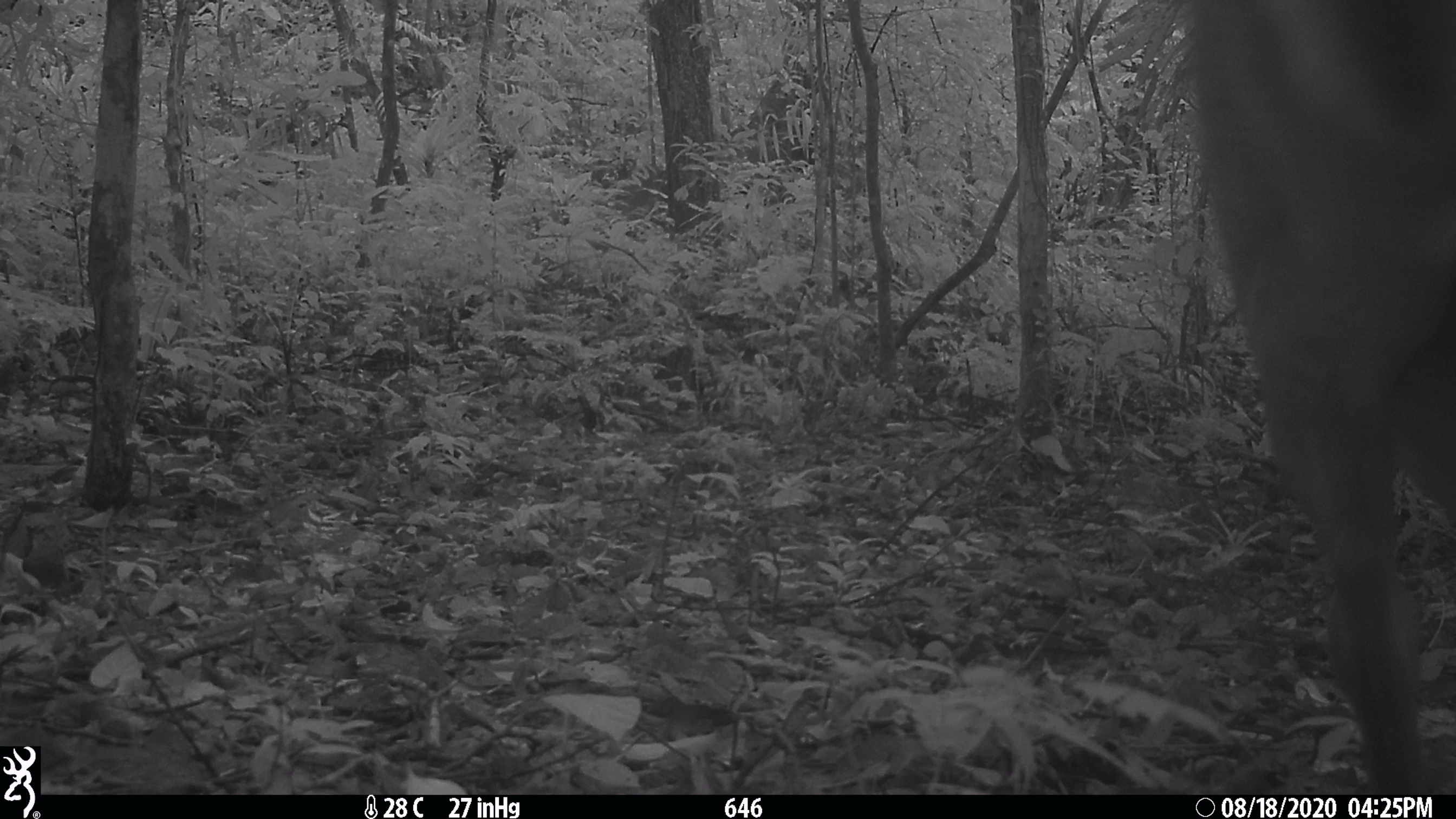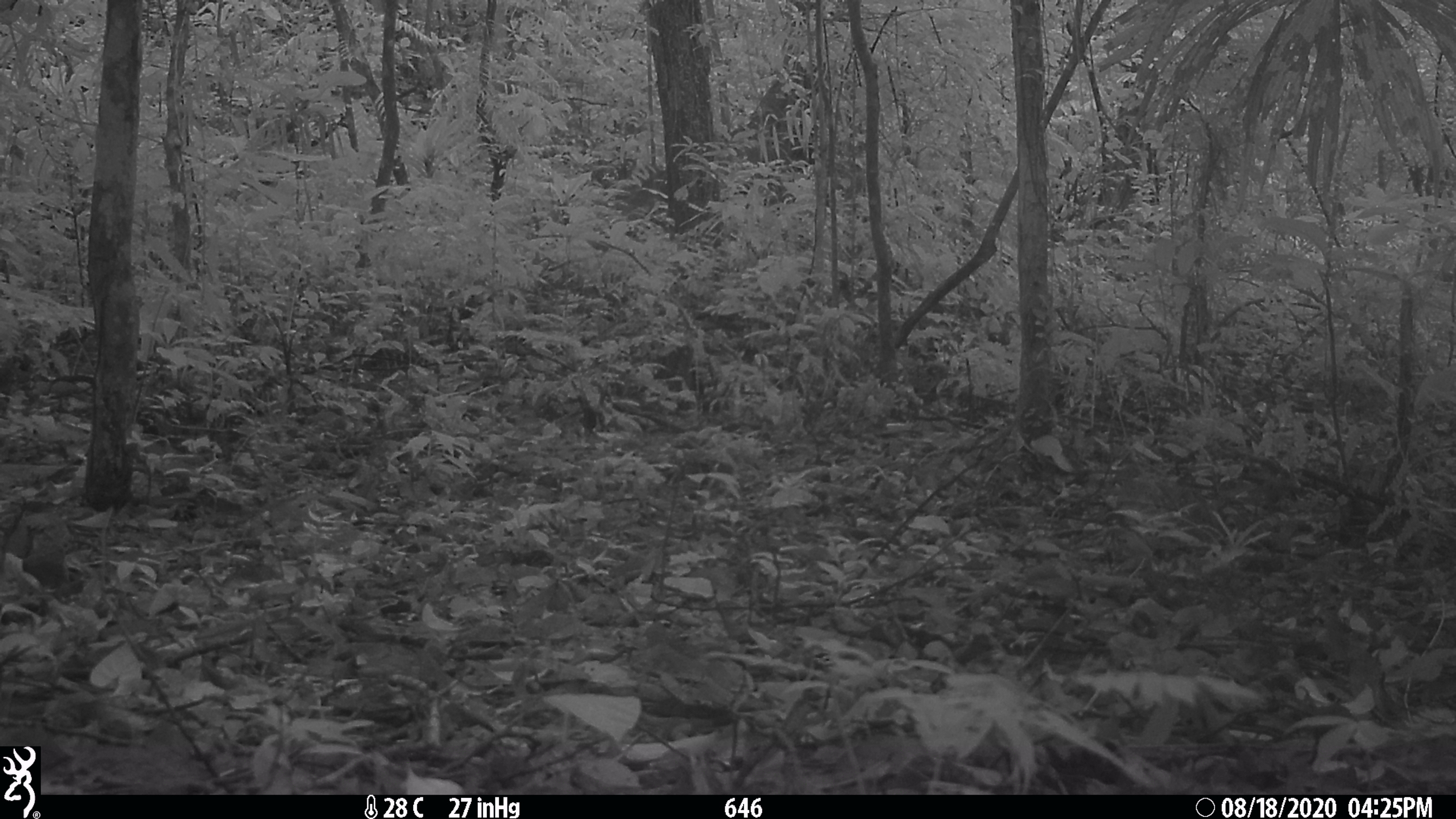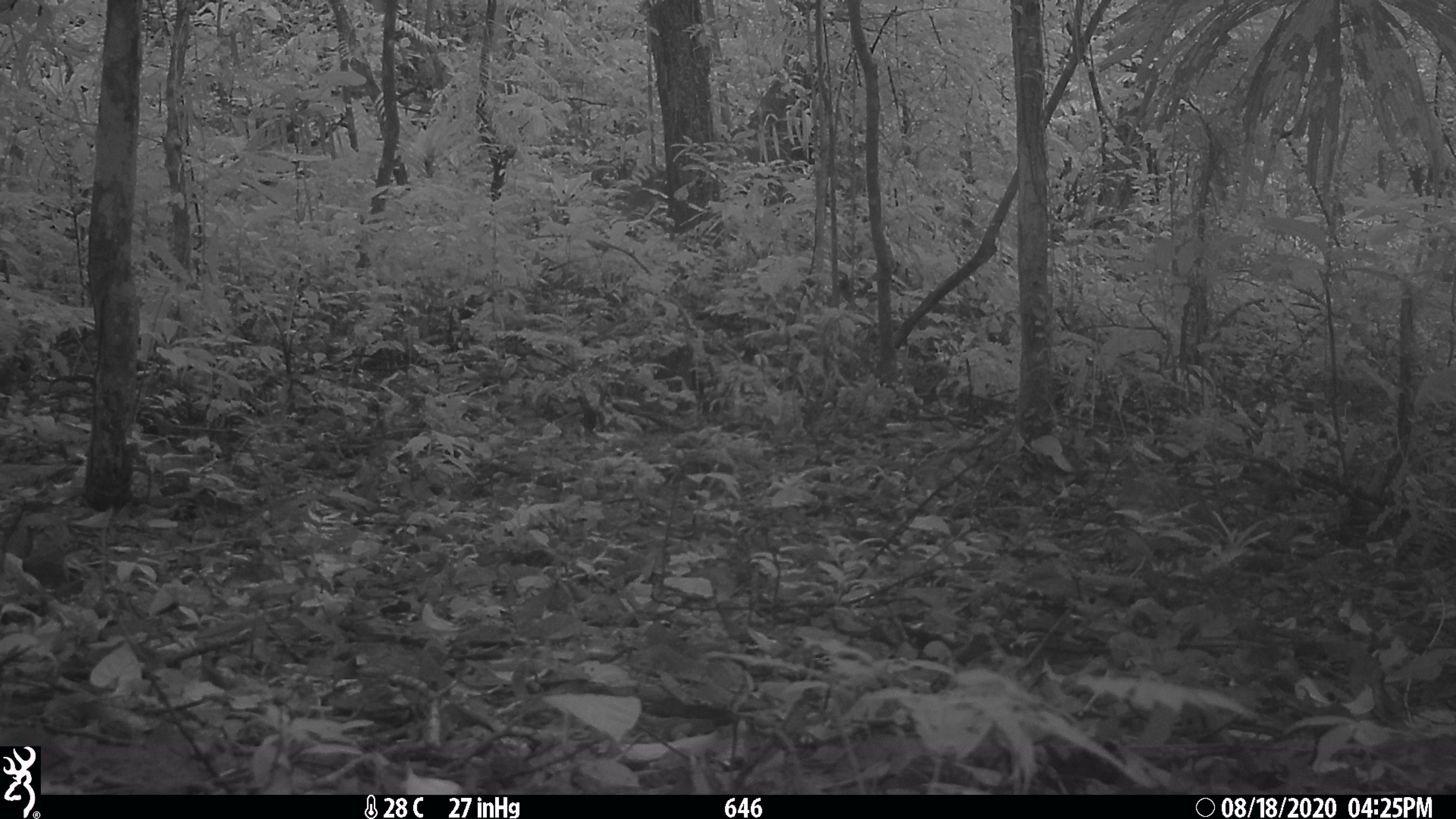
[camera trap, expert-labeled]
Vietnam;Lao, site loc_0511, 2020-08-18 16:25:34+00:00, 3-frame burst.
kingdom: Animalia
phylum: Chordata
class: Mammalia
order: Artiodactyla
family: Cervidae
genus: Muntiacus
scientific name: Muntiacus vuquangensis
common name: large-antlered muntjac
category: large antlered muntjac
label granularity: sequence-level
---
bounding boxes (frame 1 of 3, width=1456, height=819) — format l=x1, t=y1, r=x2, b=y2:
large antlered muntjac: l=1176, t=0, r=1456, b=795